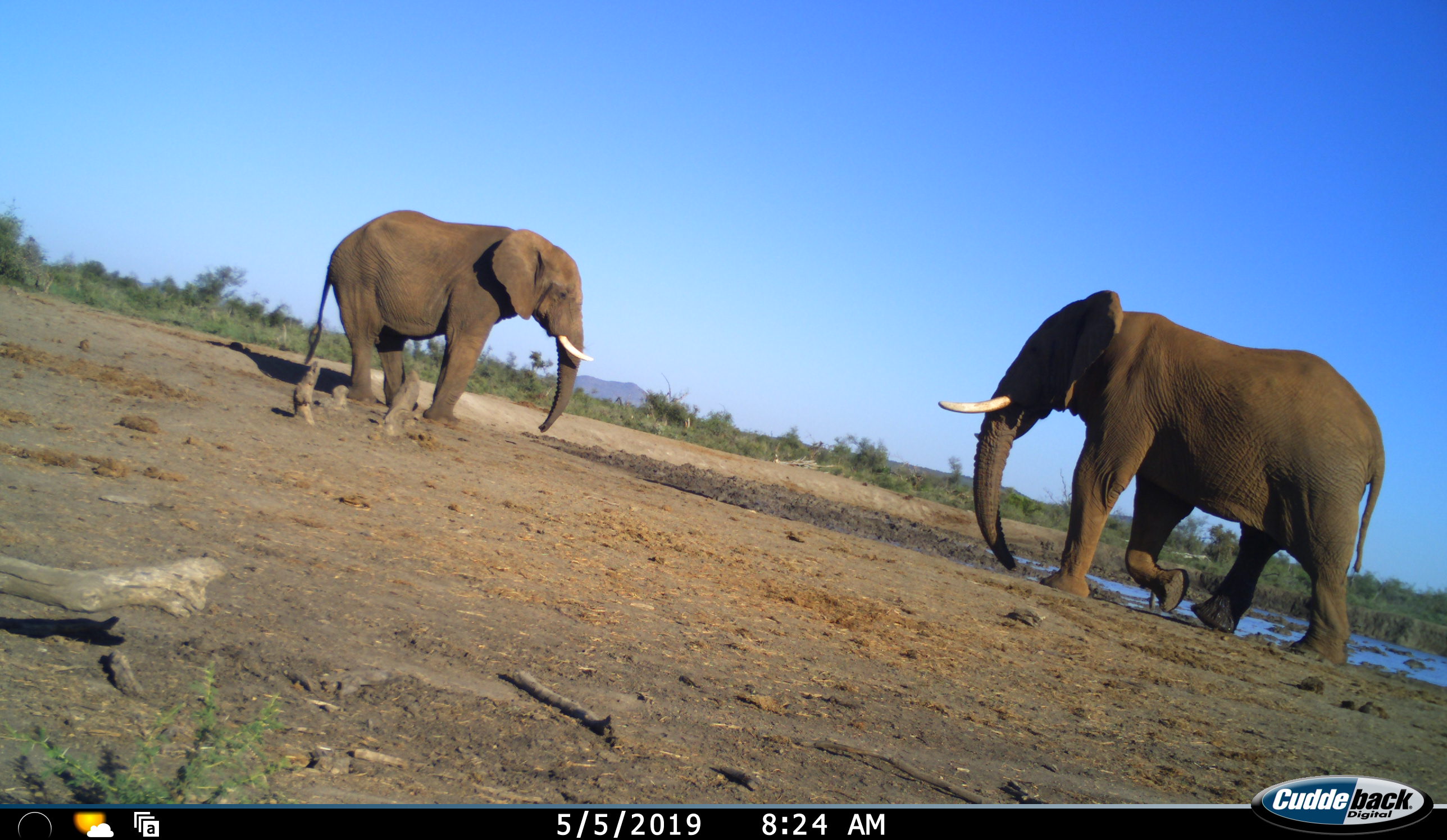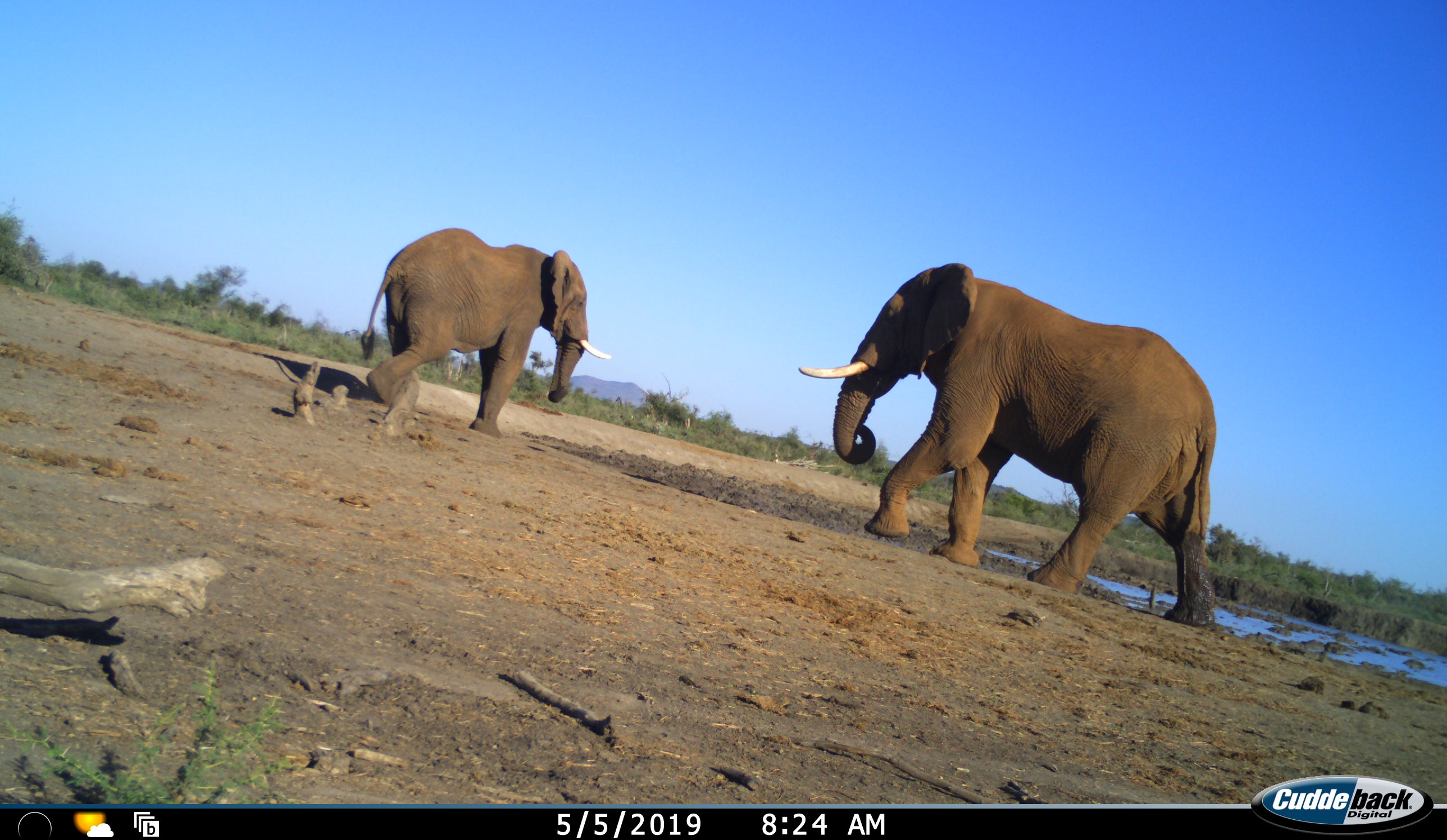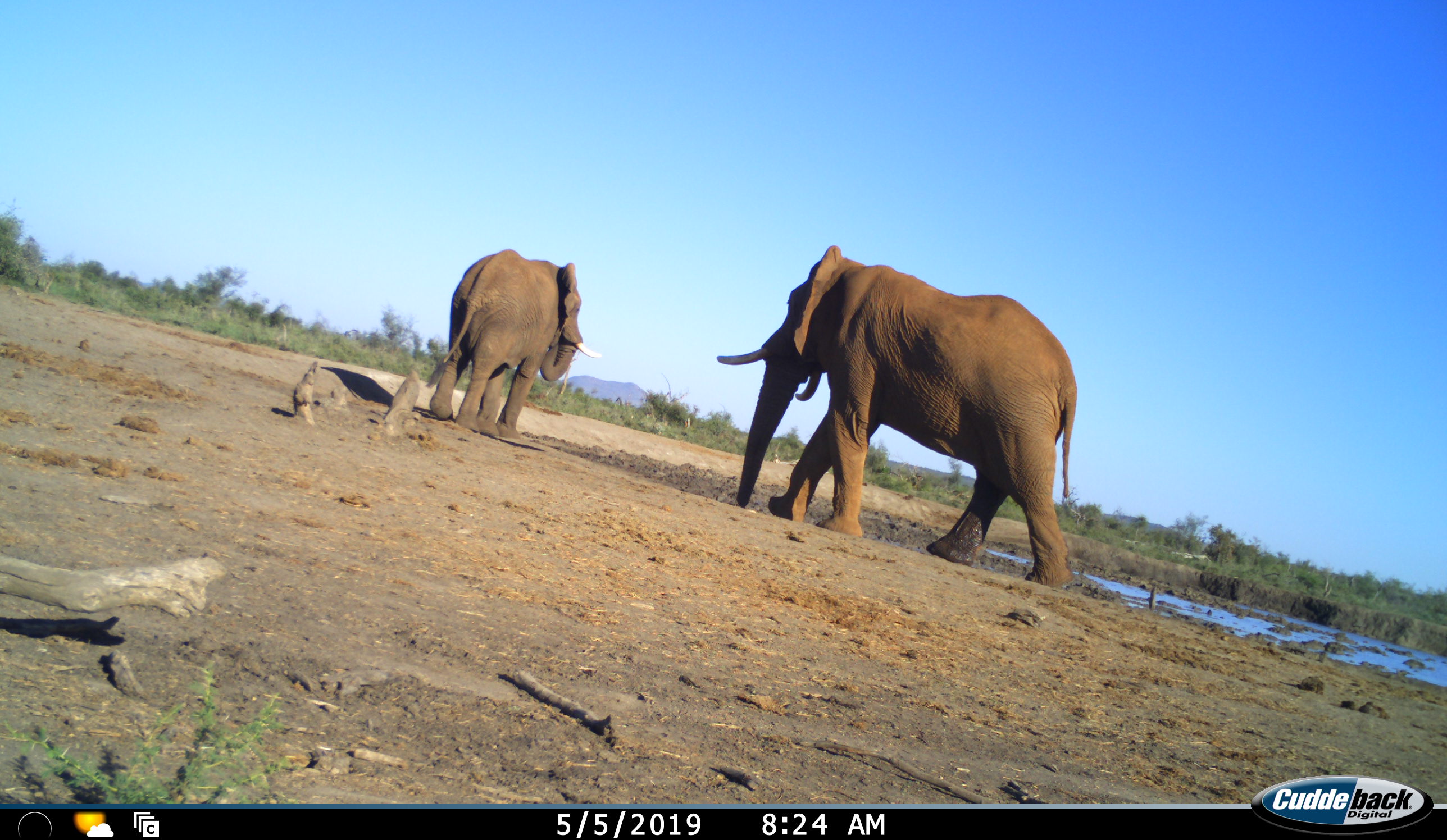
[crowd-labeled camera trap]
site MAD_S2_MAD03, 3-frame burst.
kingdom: Animalia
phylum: Chordata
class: Mammalia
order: Proboscidea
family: Elephantidae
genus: Loxodonta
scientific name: Loxodonta africana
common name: african bush elephant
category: elephant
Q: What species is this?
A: Elephant (african bush elephant) (Loxodonta africana).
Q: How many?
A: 2.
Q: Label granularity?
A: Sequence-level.